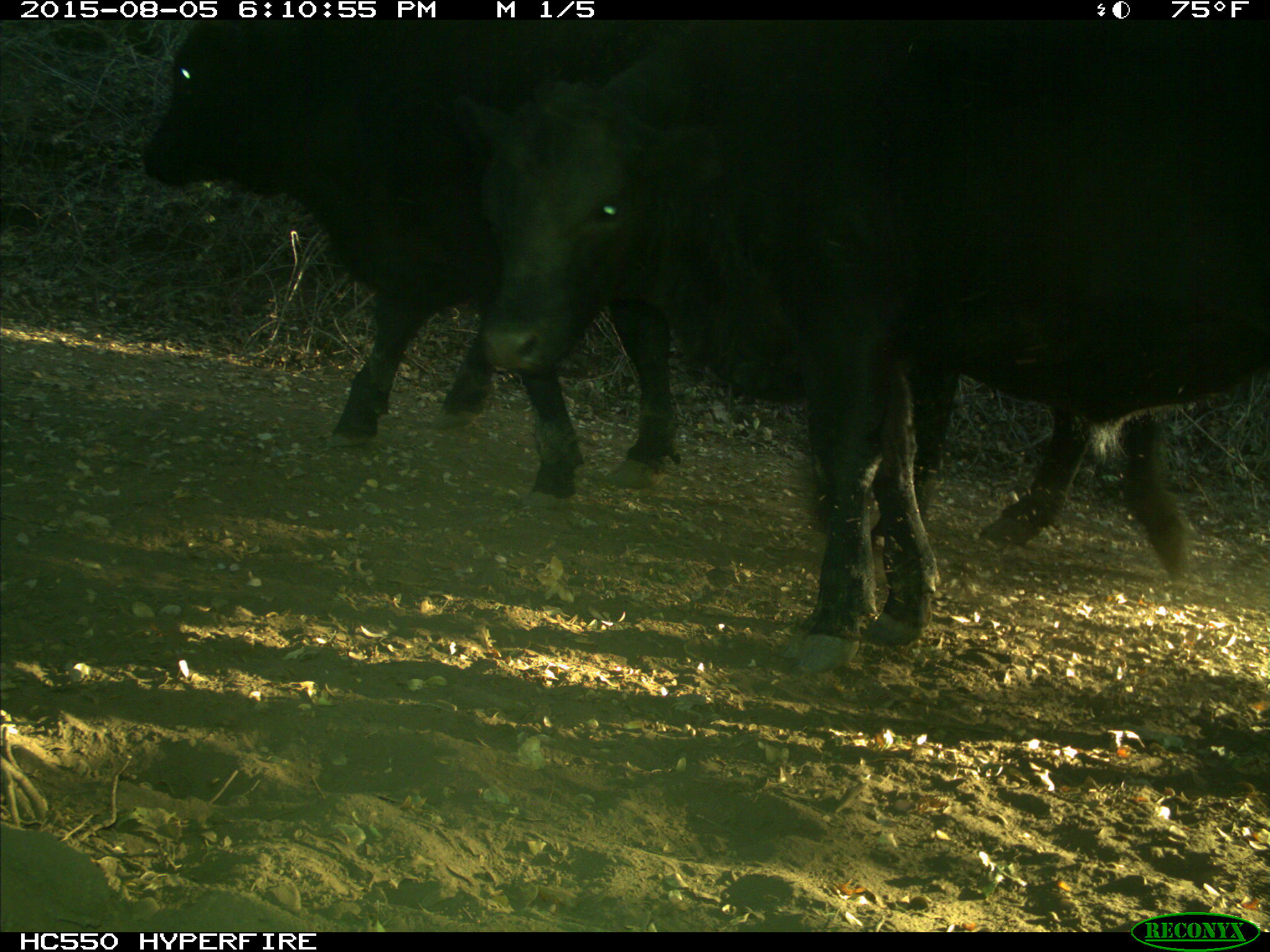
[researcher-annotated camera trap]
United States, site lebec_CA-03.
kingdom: Animalia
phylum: Chordata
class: Mammalia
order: Artiodactyla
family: Bovidae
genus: Bos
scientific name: Bos taurus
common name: domestic cow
Bos taurus (domestic cow).